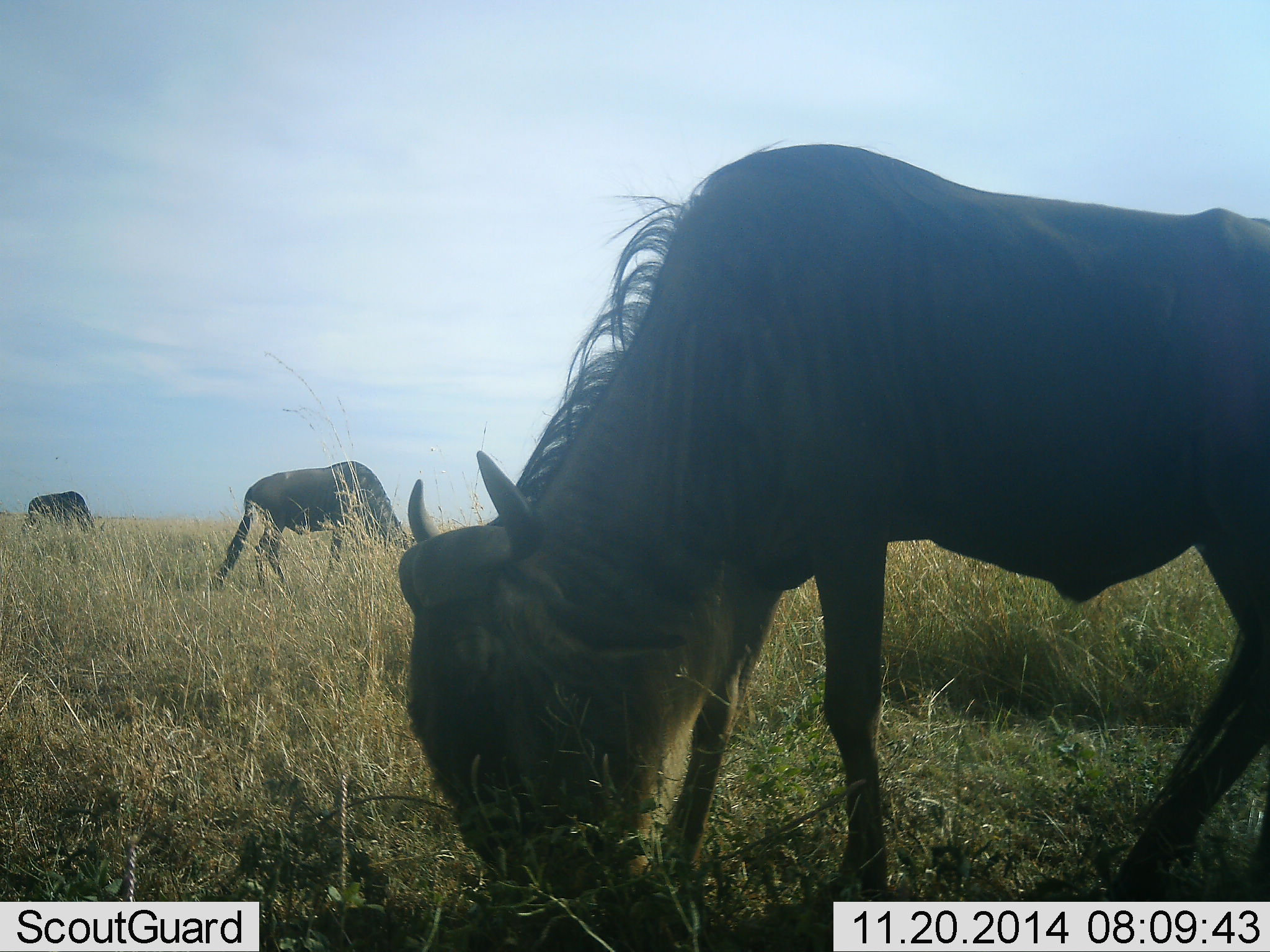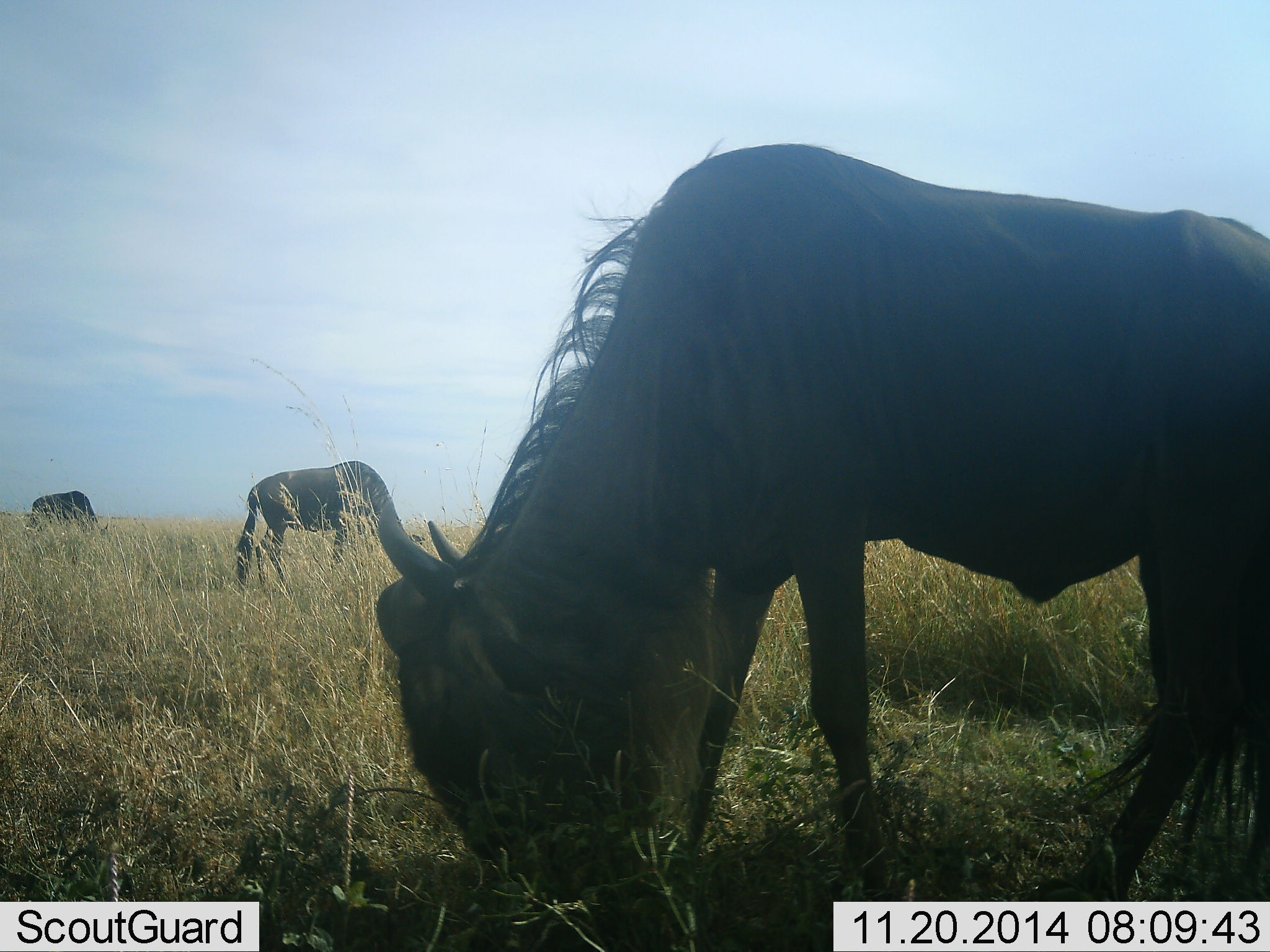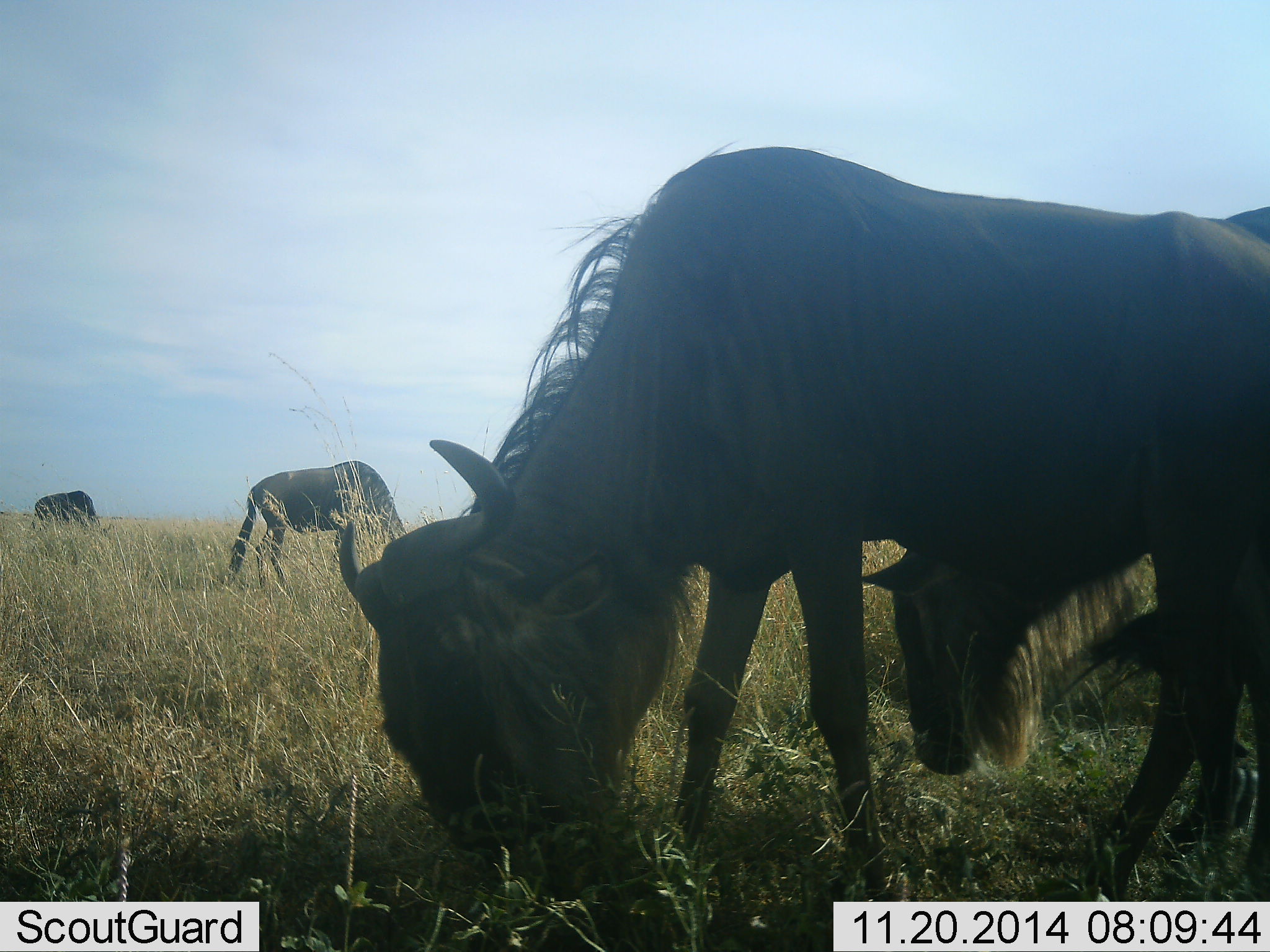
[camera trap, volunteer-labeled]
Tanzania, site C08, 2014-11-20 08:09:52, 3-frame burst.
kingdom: Animalia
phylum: Chordata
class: Mammalia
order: Artiodactyla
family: Bovidae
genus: Connochaetes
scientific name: Connochaetes taurinus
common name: blue wildebeest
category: wildebeest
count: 4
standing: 30%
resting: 0%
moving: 0%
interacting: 0%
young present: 0%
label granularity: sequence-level